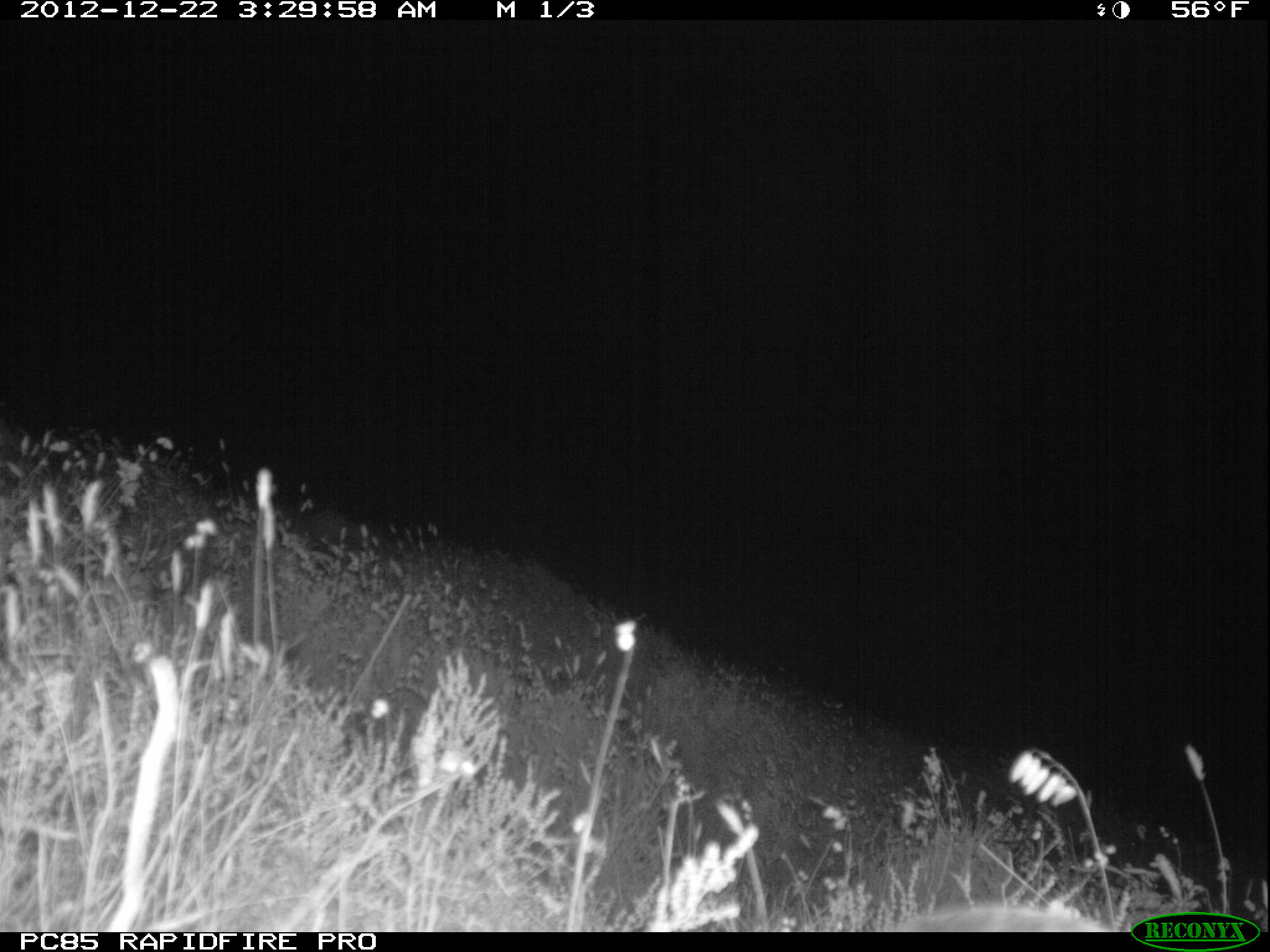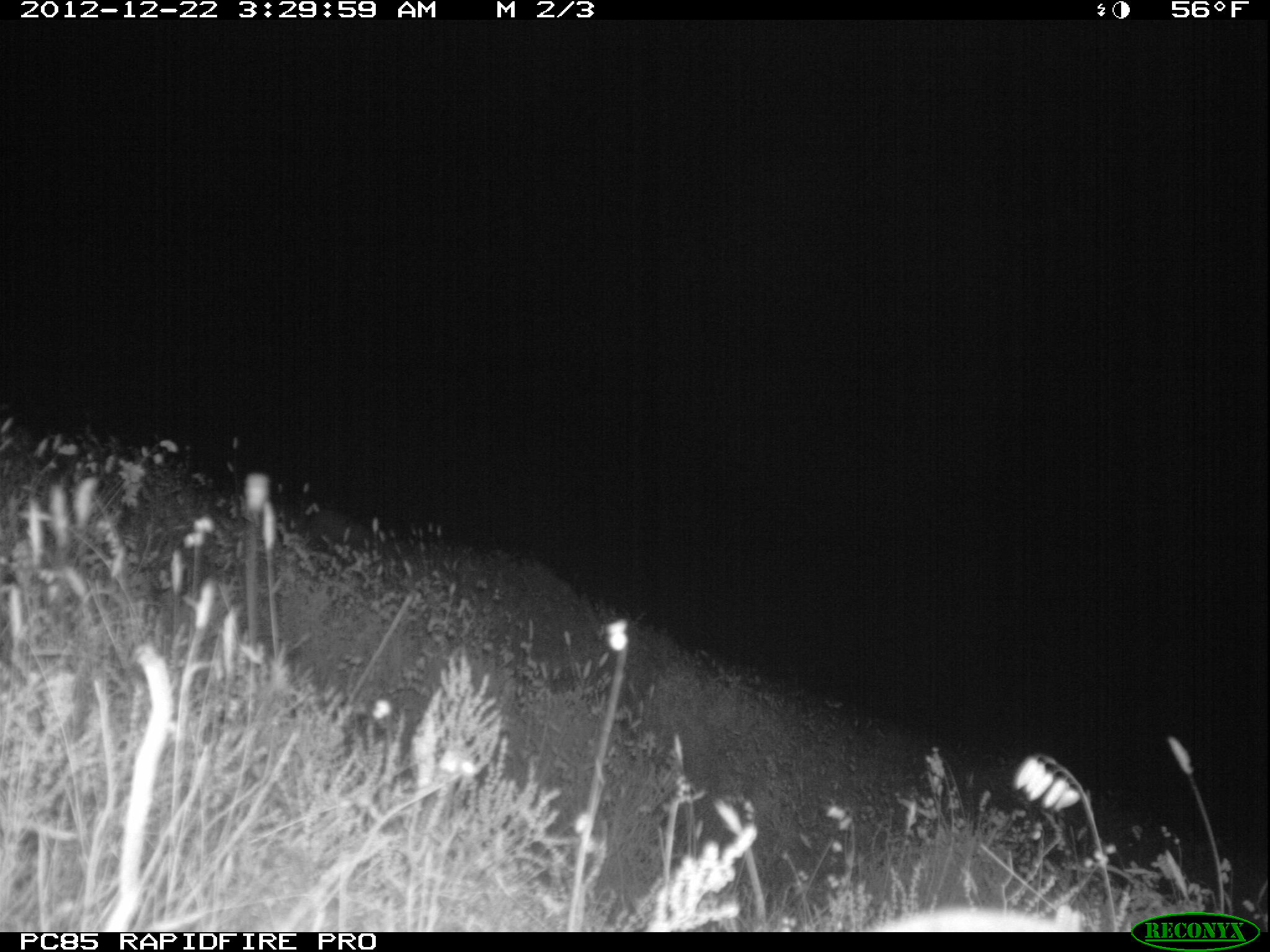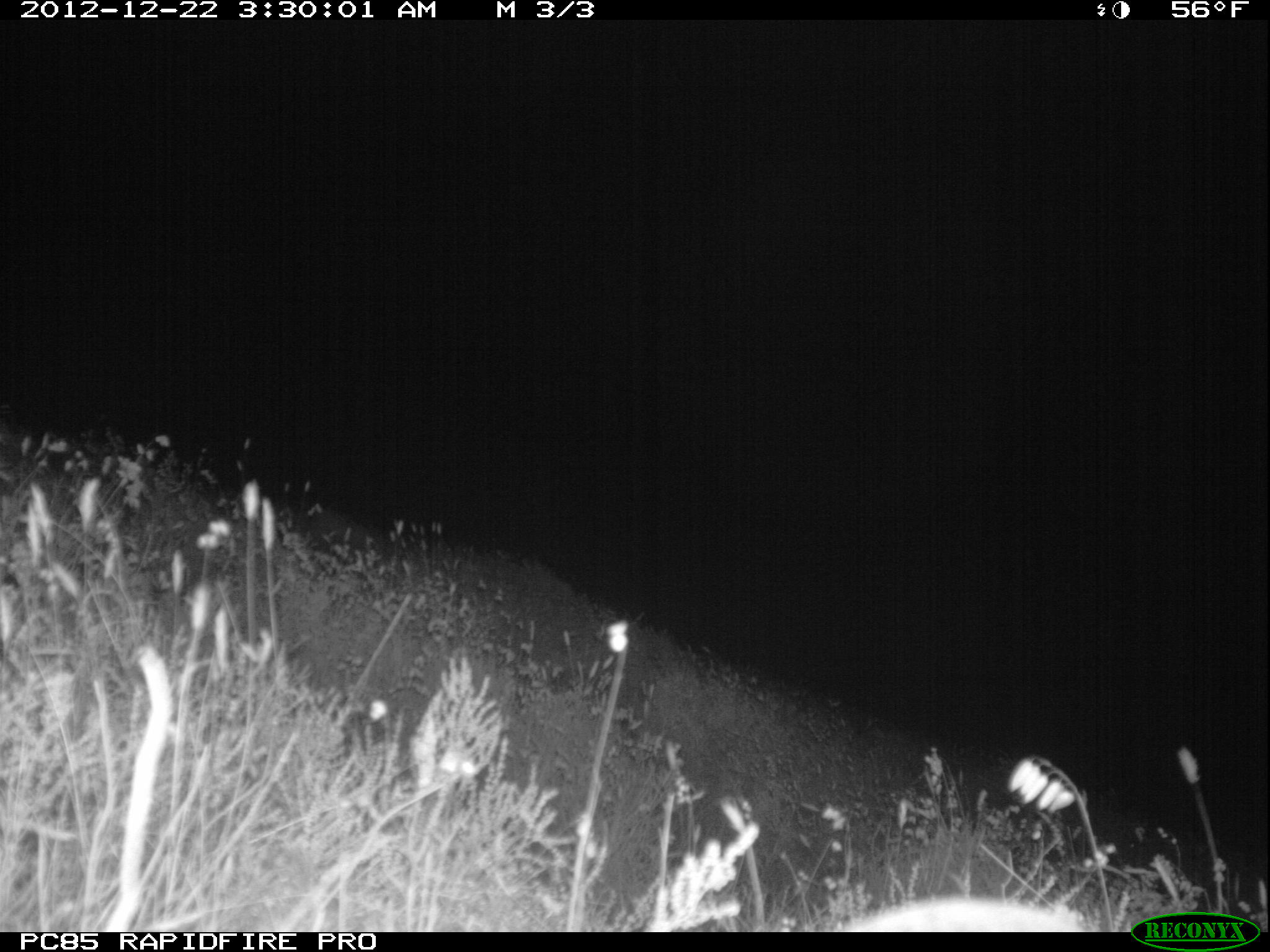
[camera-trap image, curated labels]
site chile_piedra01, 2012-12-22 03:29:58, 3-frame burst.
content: unidentified animal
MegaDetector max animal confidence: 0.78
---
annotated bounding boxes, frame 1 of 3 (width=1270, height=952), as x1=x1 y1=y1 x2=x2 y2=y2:
unknown: x1=876 y1=897 x2=1109 y2=932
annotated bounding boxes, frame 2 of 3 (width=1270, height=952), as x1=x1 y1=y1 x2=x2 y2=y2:
unknown: x1=864 y1=899 x2=1085 y2=933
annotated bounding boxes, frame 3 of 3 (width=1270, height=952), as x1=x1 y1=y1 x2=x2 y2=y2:
unknown: x1=833 y1=889 x2=1090 y2=933